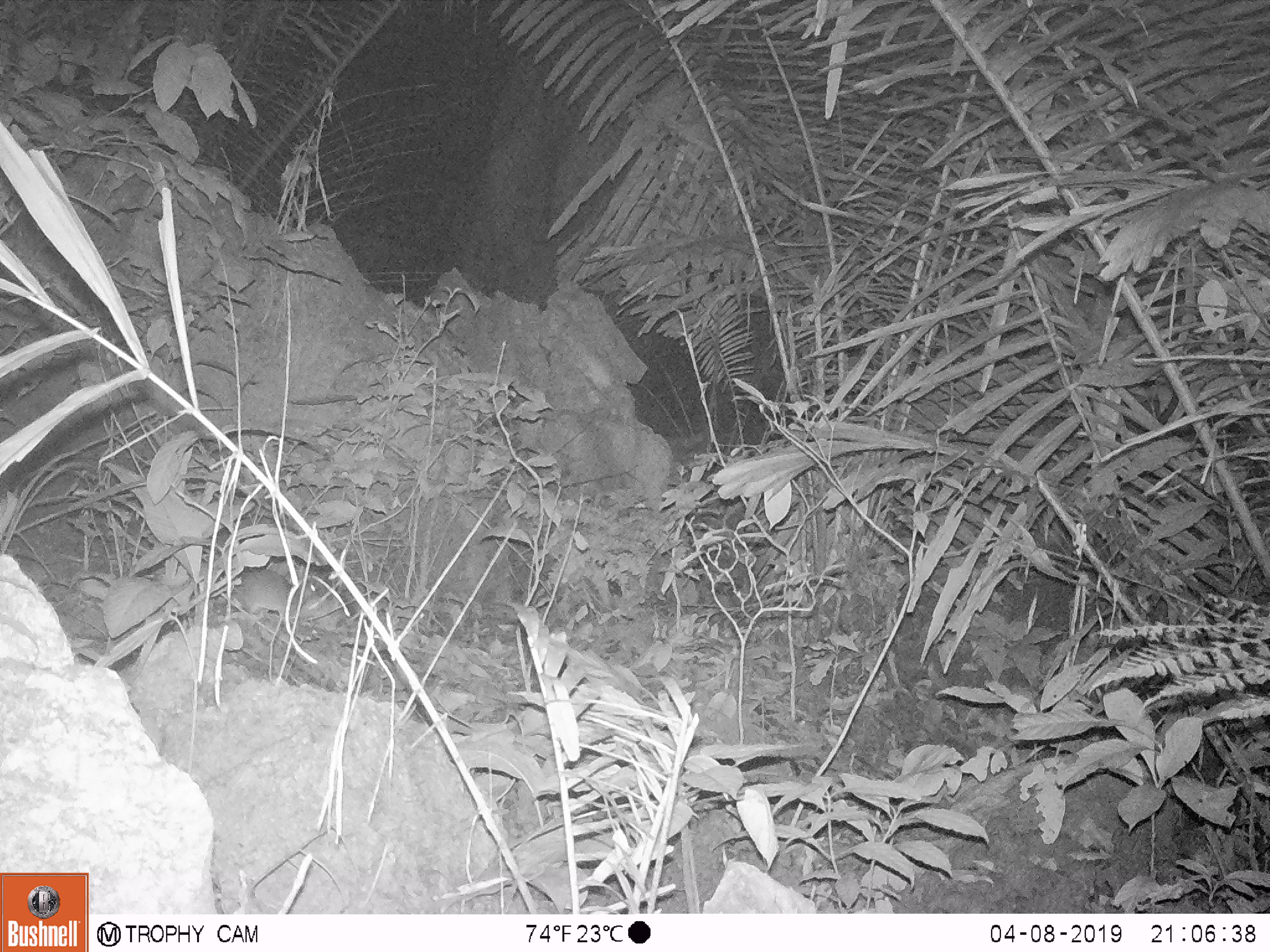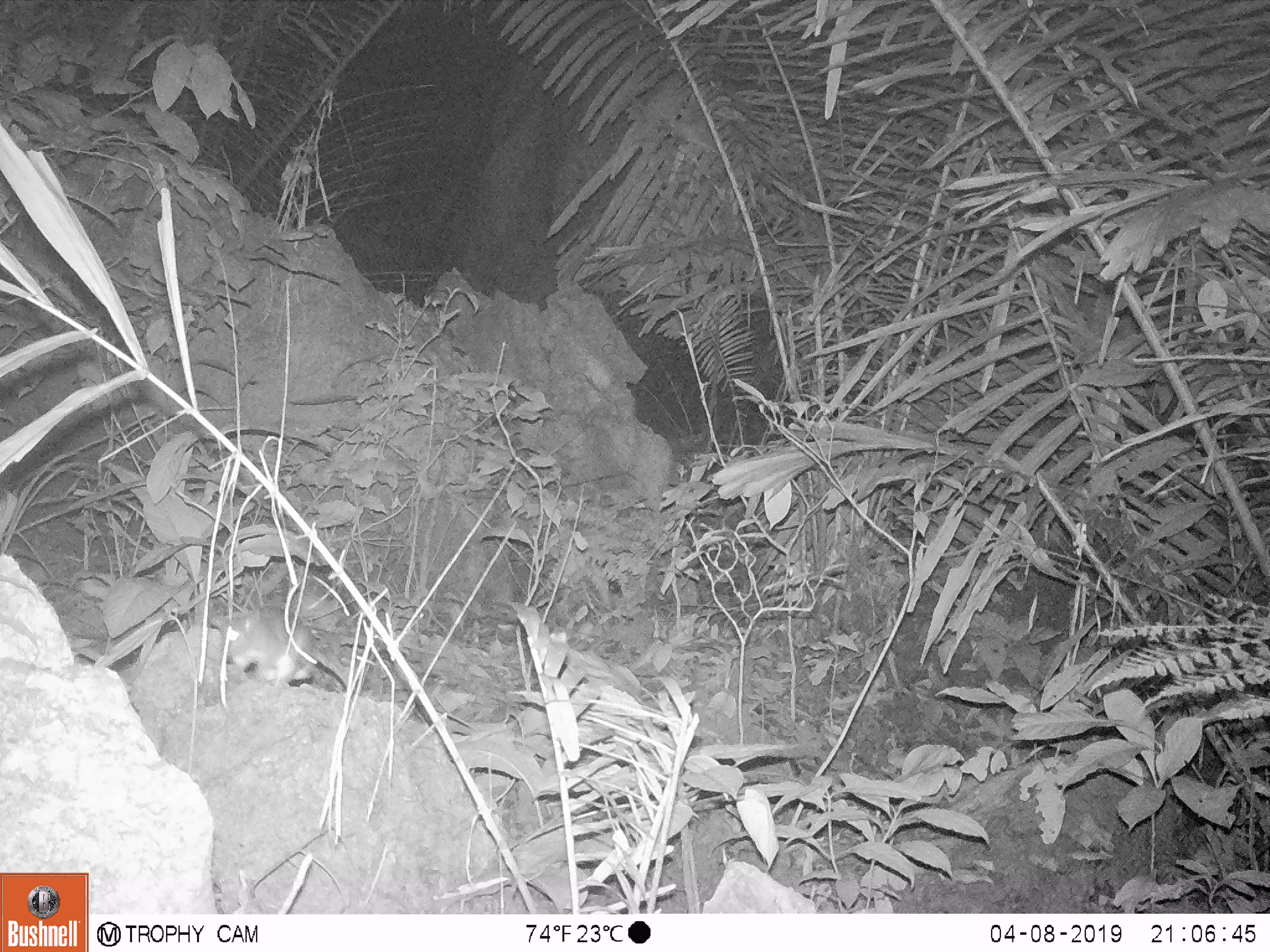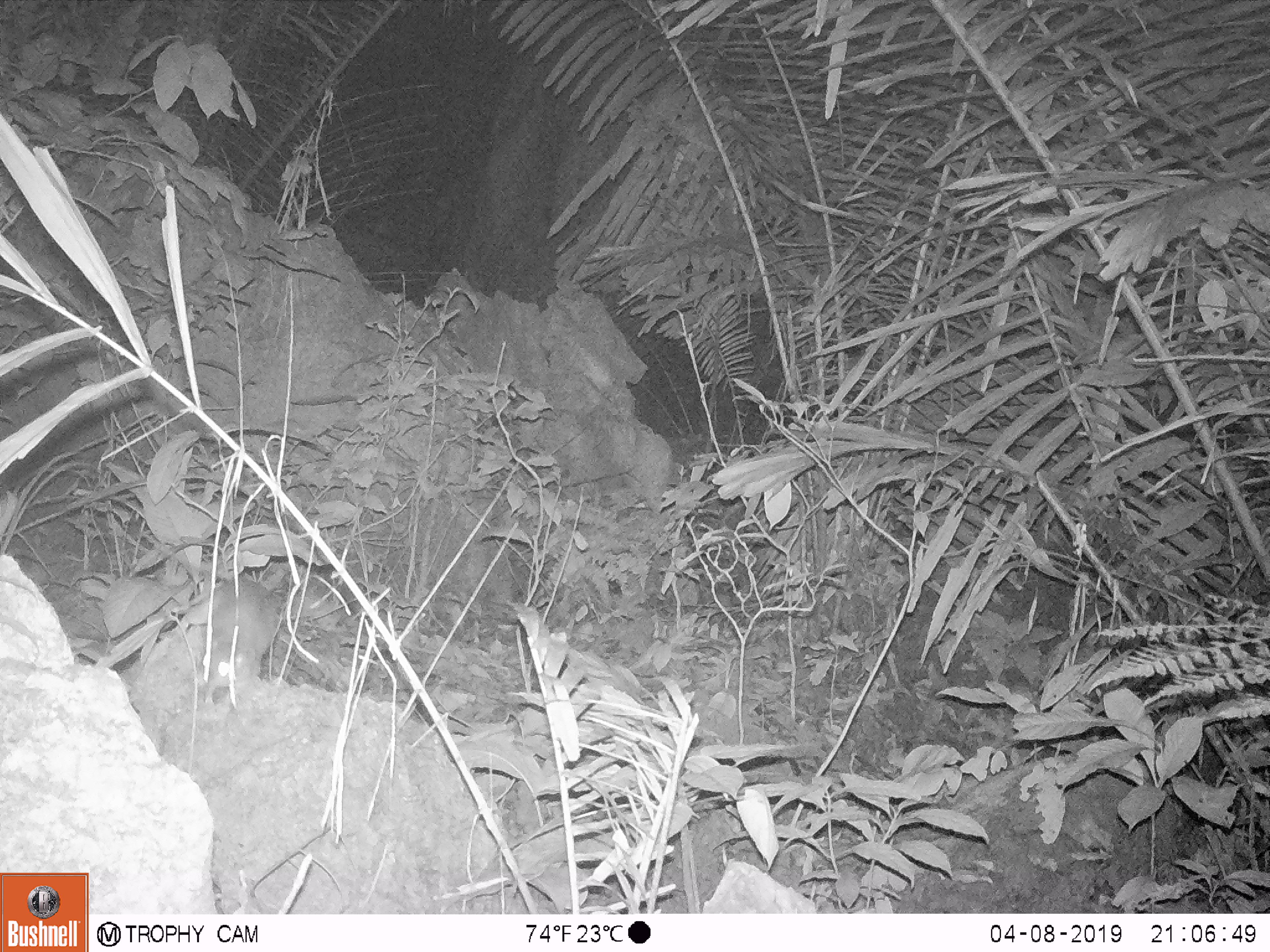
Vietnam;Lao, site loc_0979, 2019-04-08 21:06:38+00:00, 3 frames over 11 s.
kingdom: Animalia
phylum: Chordata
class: Mammalia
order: Rodentia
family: Muridae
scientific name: Muridae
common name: old-world mice and rats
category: unidentified murid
Unidentified murid (old-world mice and rats) (Muridae). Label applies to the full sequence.